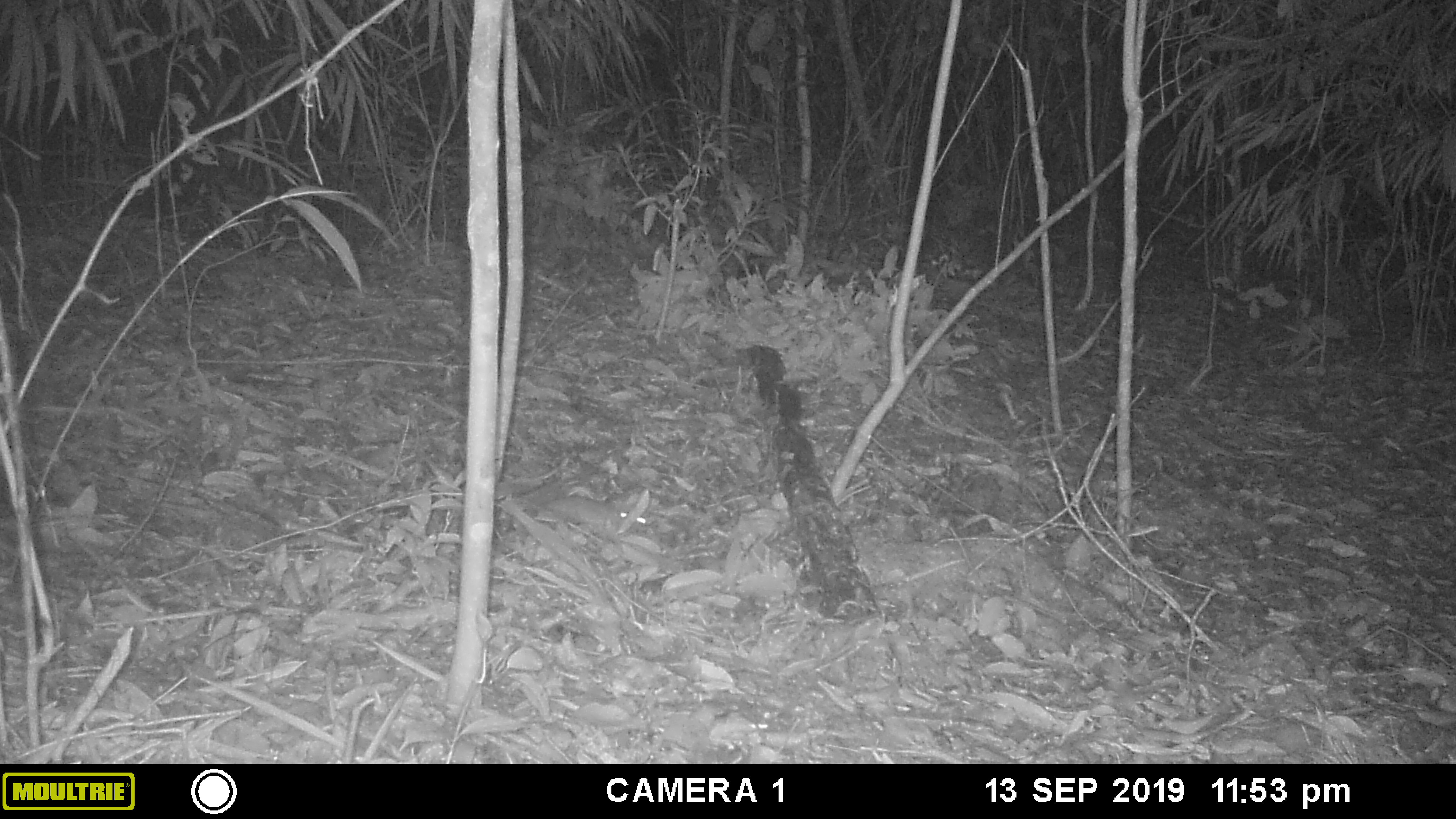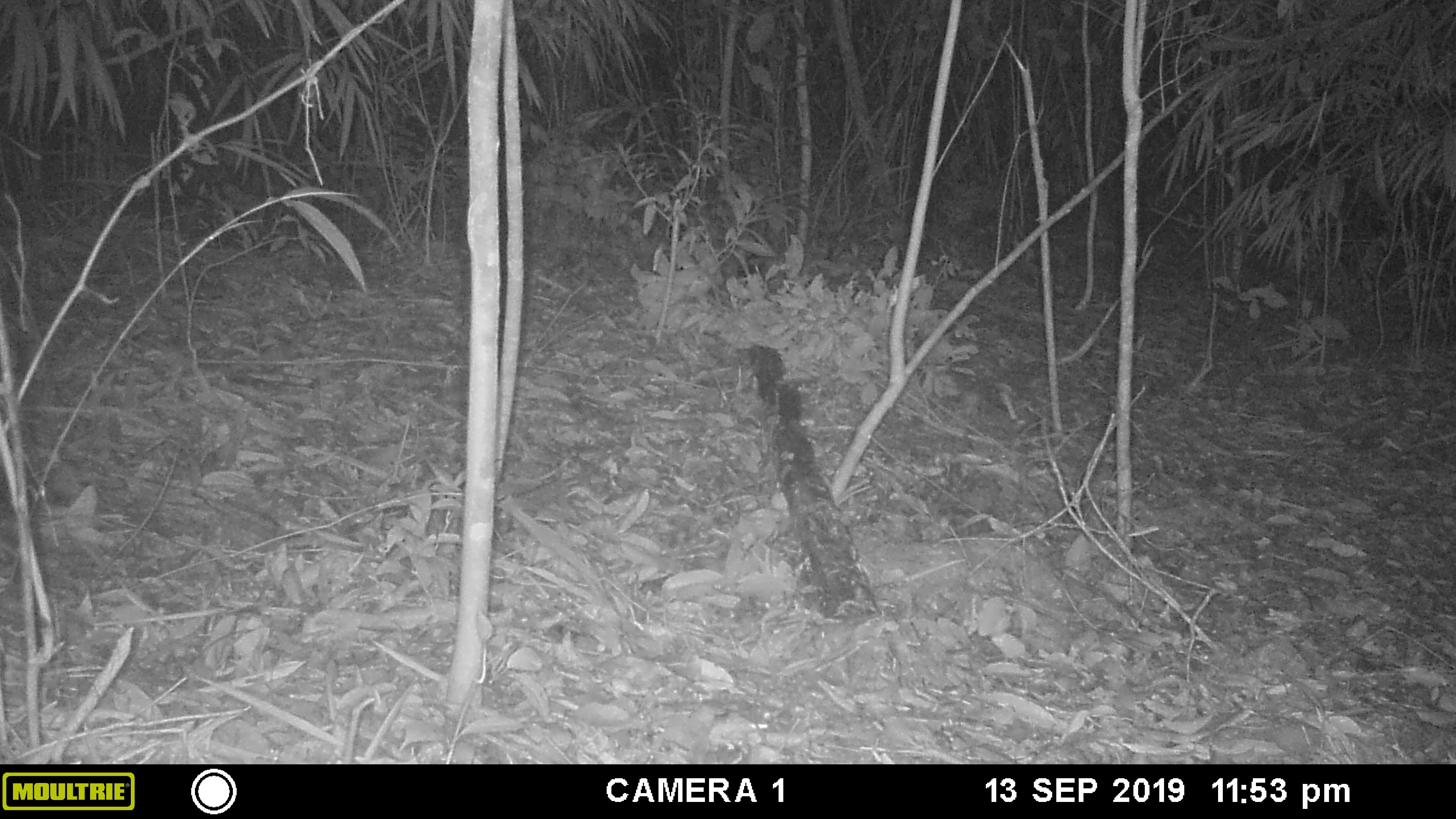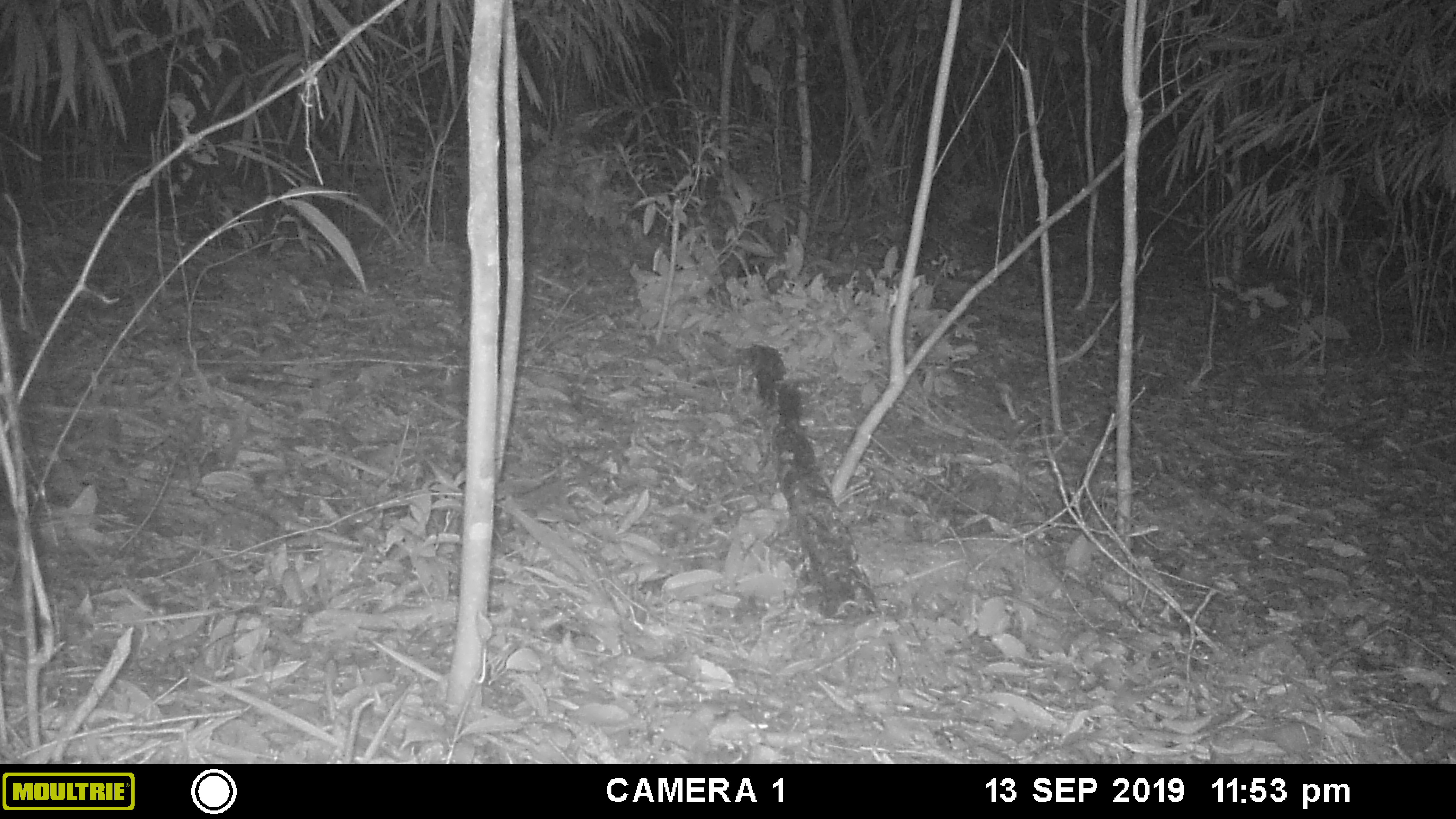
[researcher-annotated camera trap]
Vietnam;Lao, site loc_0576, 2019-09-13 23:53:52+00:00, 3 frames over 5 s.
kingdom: Animalia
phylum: Chordata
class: Mammalia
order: Rodentia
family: Muridae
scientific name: Muridae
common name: old-world mice and rats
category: unidentified murid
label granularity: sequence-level